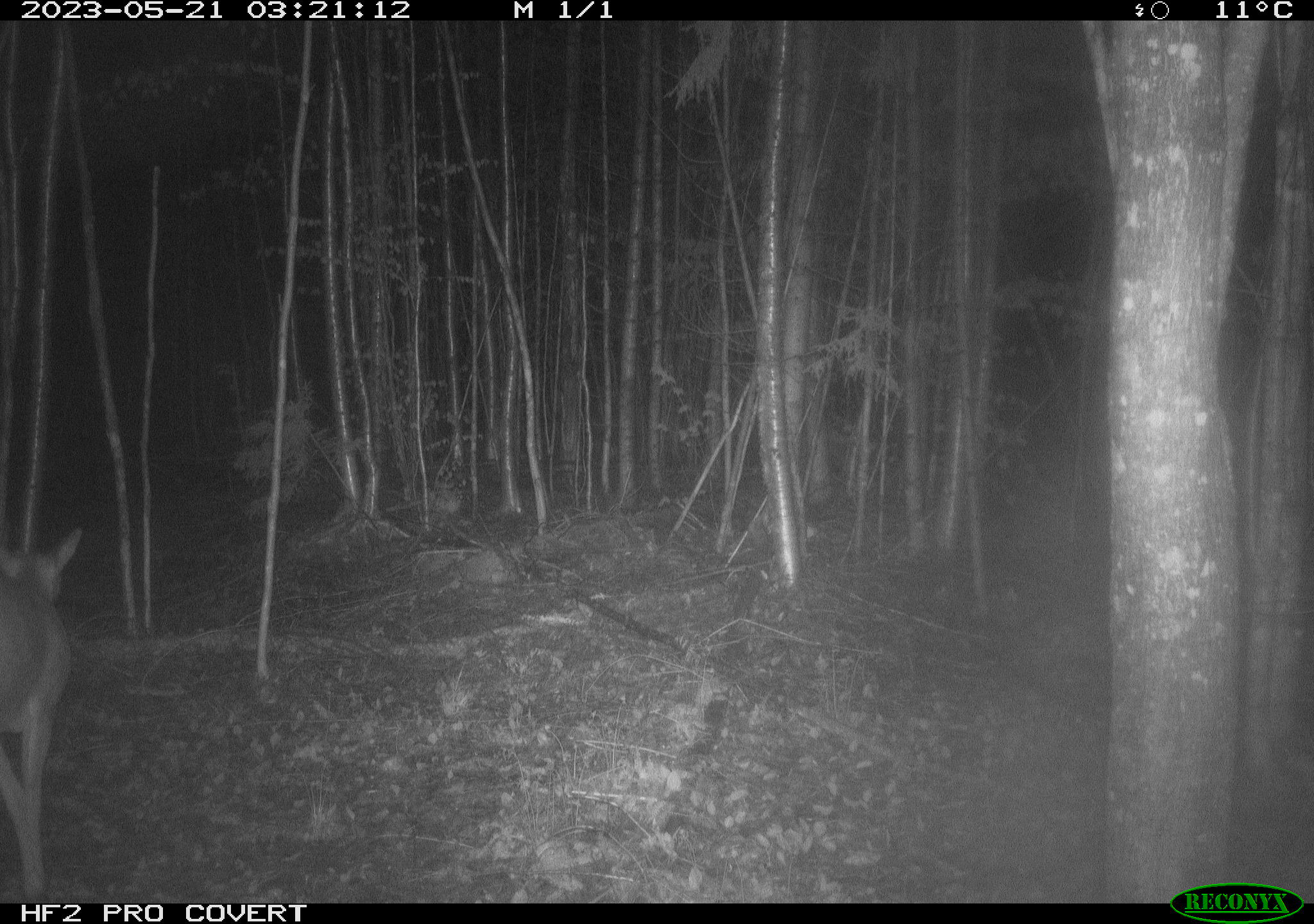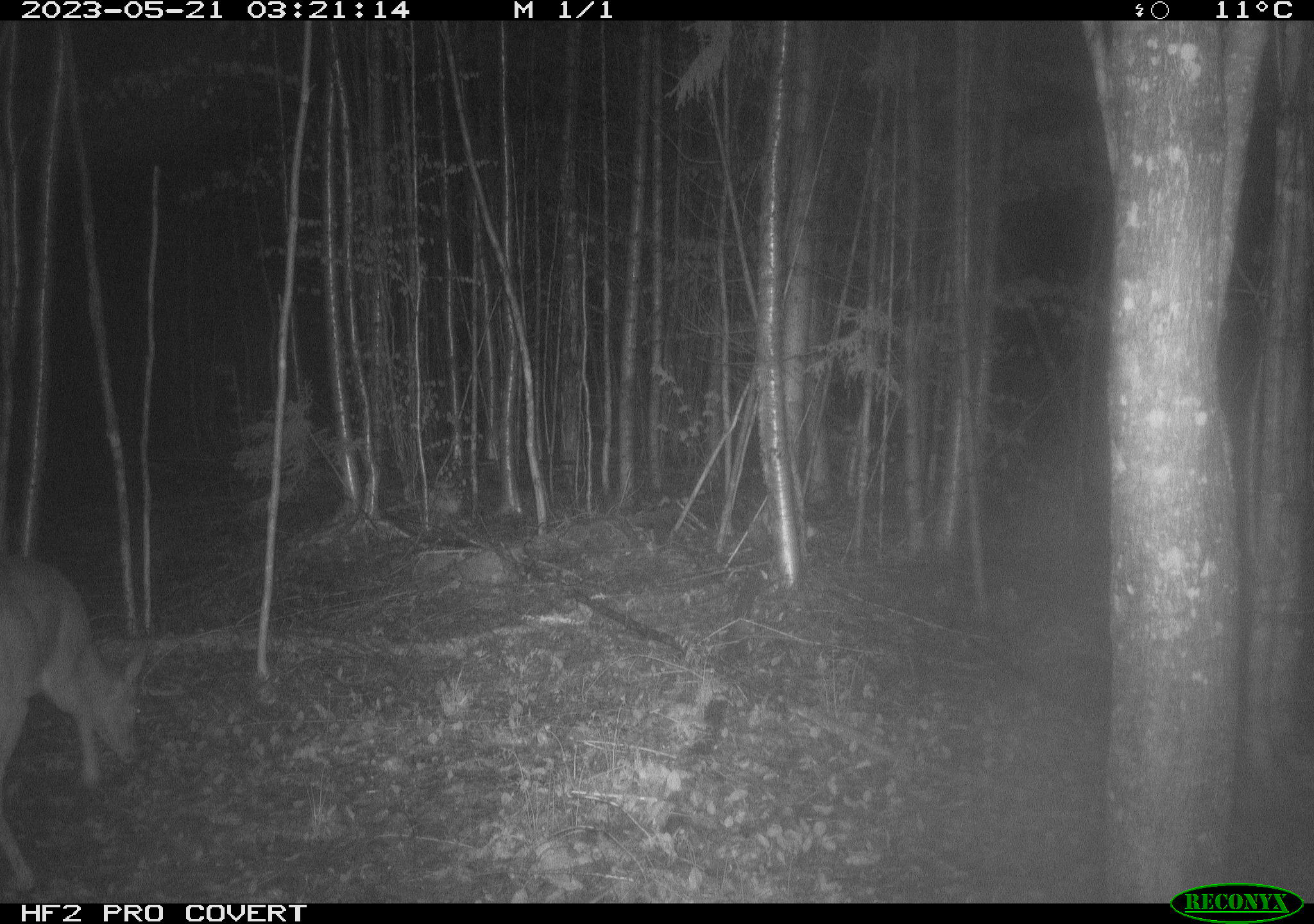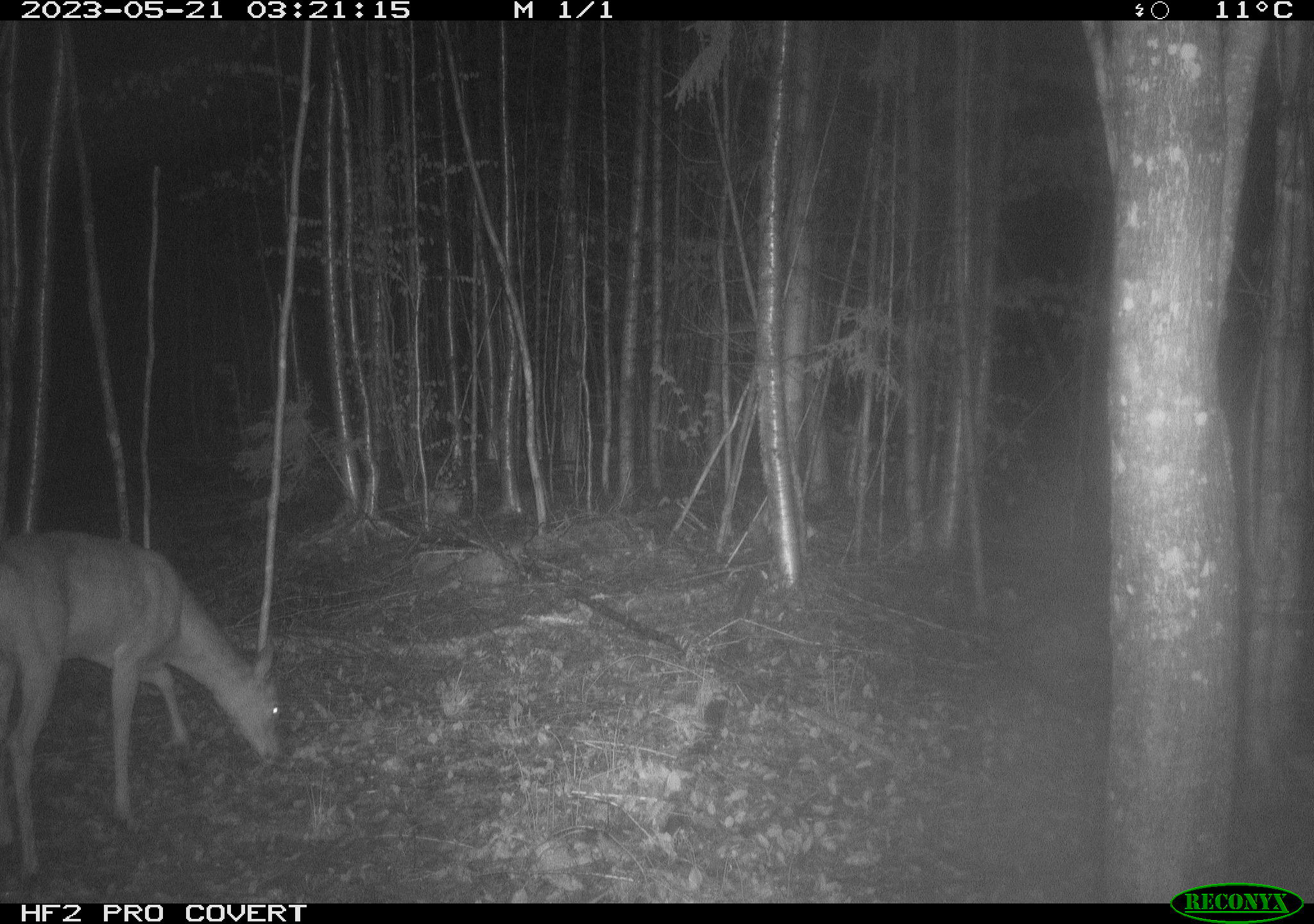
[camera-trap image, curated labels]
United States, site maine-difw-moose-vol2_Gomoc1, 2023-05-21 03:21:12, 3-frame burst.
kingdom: Animalia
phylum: Chordata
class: Mammalia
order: Artiodactyla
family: Cervidae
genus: Odocoileus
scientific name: Odocoileus virginianus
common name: white-tailed deer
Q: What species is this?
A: White-tailed deer (Odocoileus virginianus).